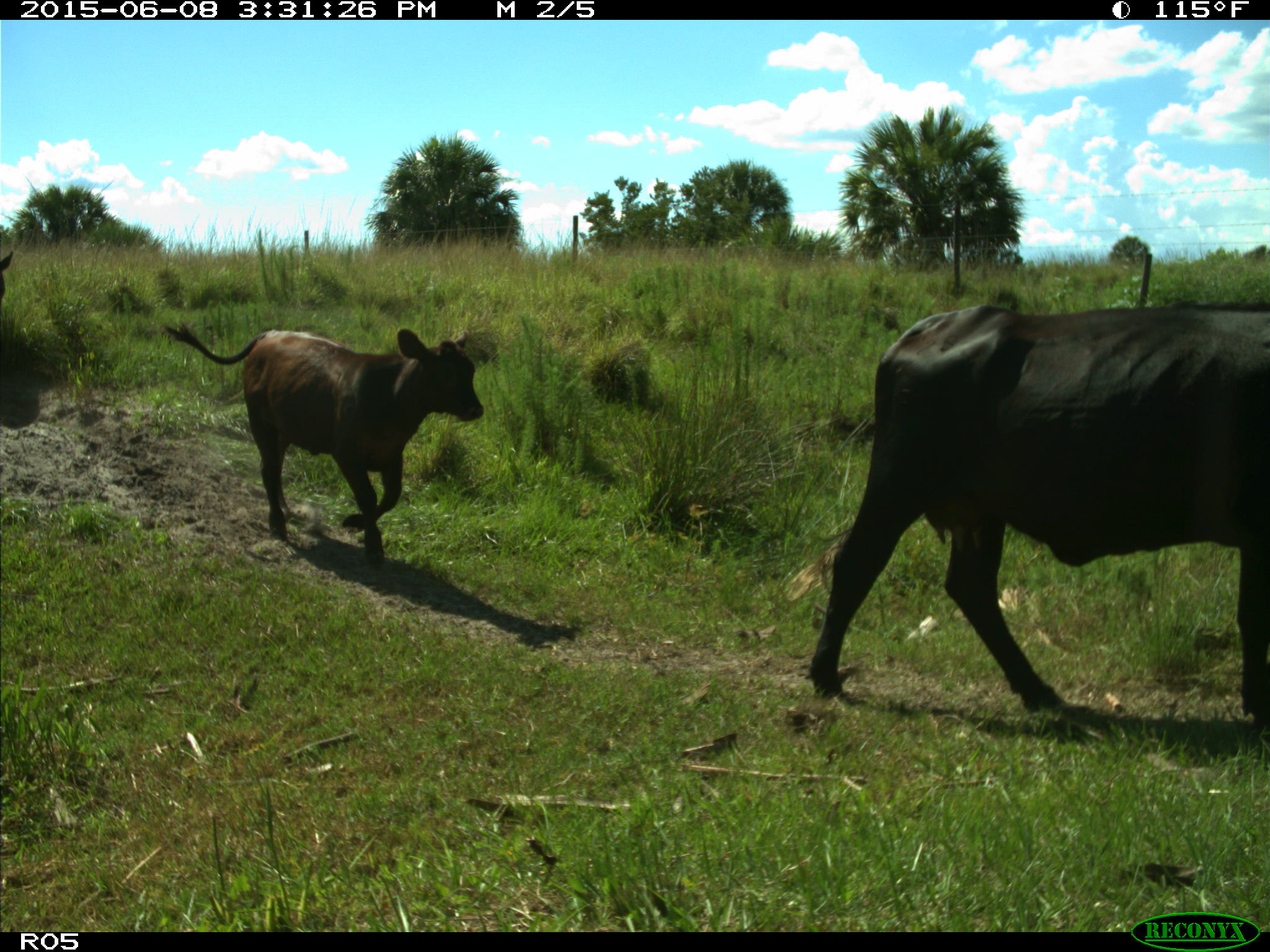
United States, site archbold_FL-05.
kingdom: Animalia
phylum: Chordata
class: Mammalia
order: Artiodactyla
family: Bovidae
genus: Bos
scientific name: Bos taurus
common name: domestic cow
Bos taurus (domestic cow).